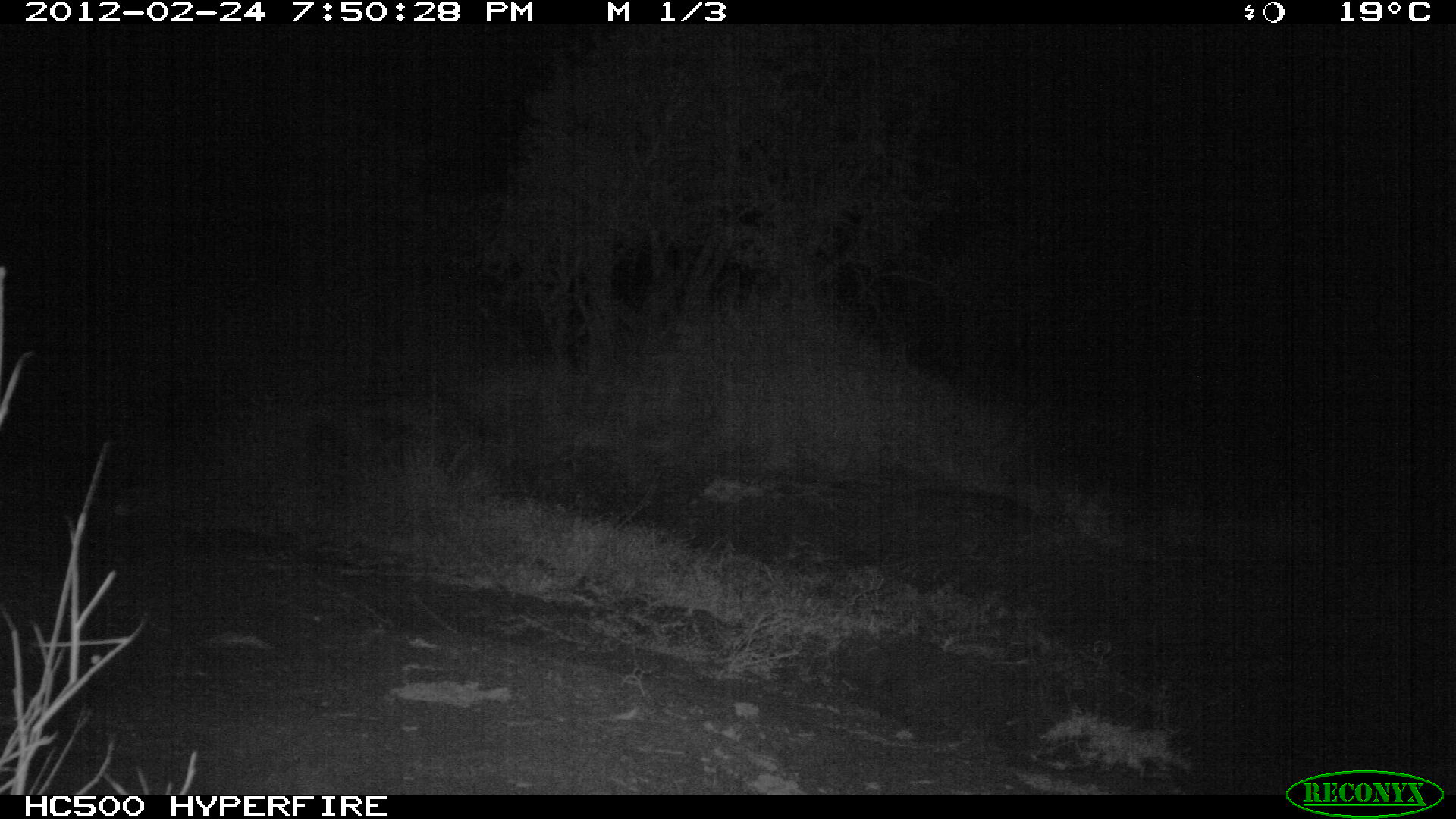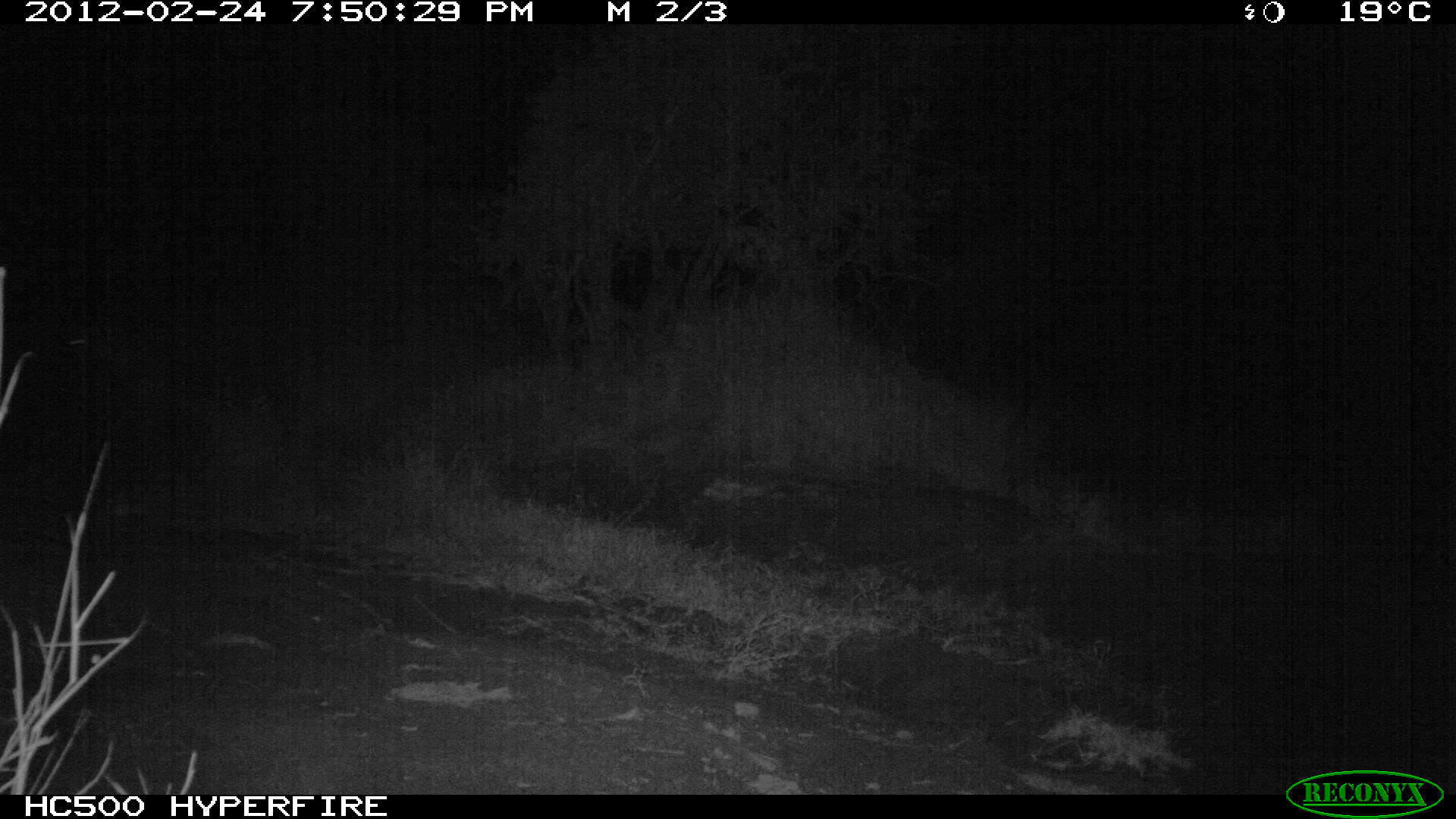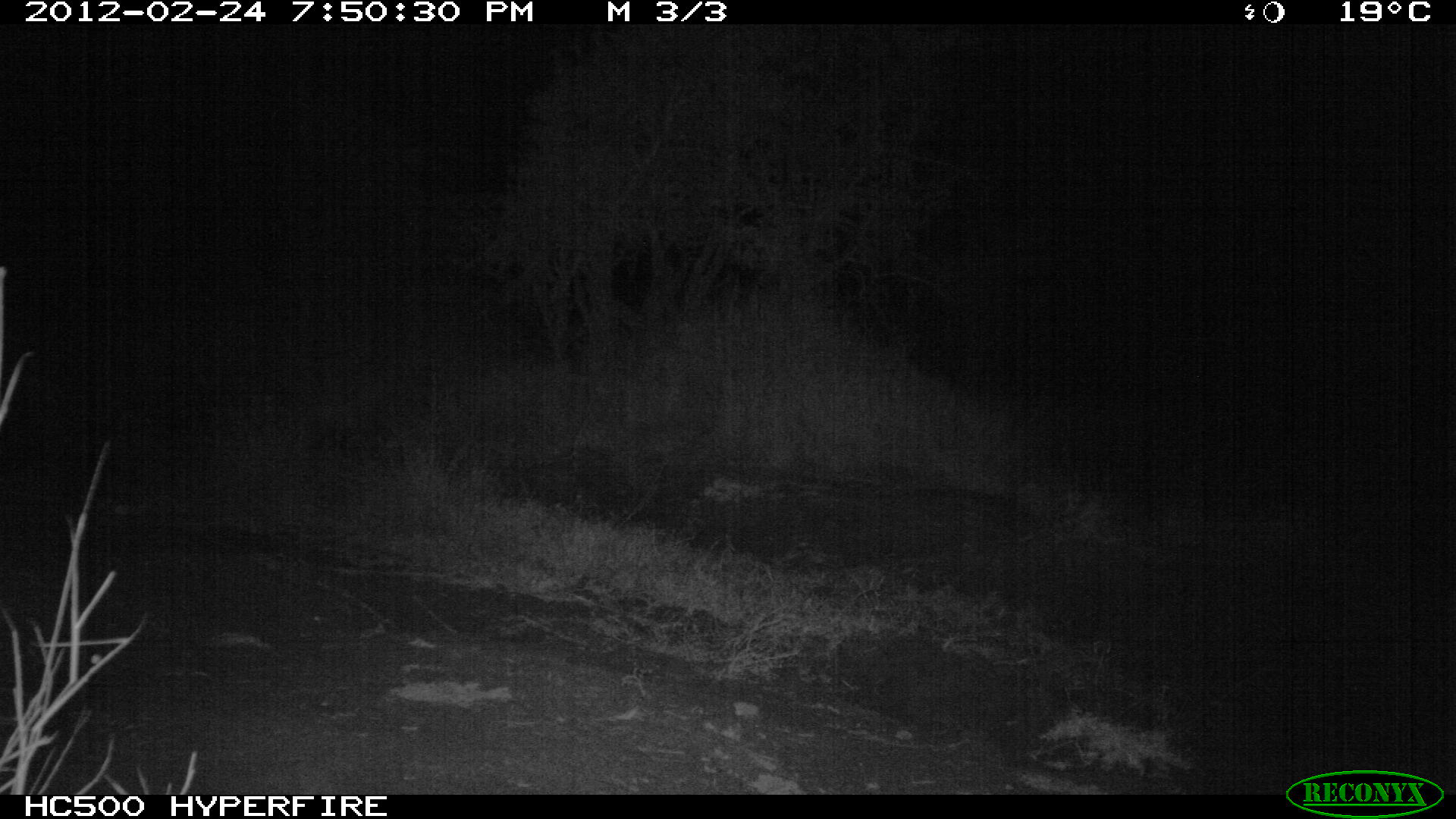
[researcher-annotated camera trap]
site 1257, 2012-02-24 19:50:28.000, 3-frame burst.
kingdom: Animalia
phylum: Chordata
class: Mammalia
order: Carnivora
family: Hyaenidae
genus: Crocuta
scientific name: Crocuta crocuta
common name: spotted hyena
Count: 1.